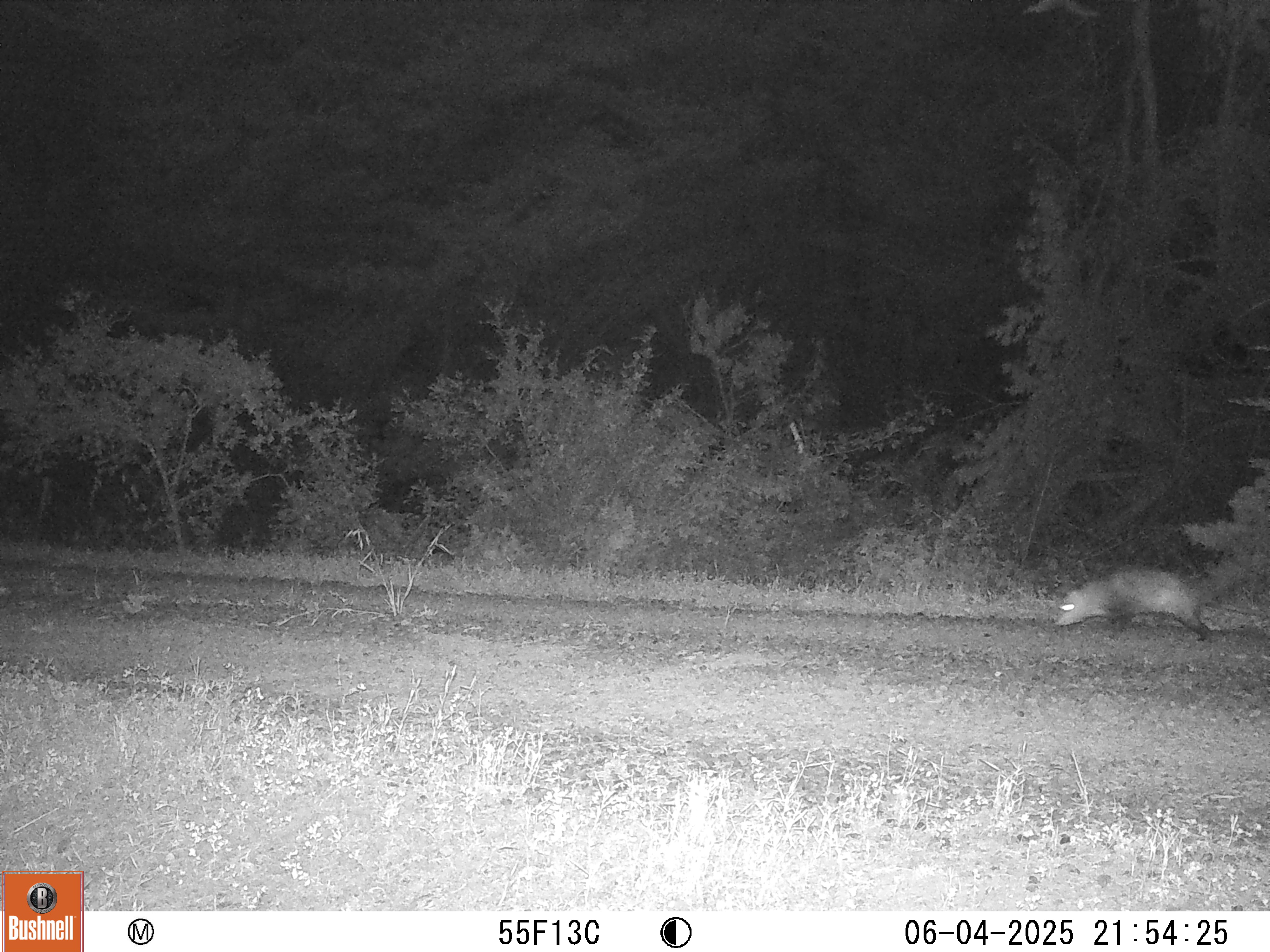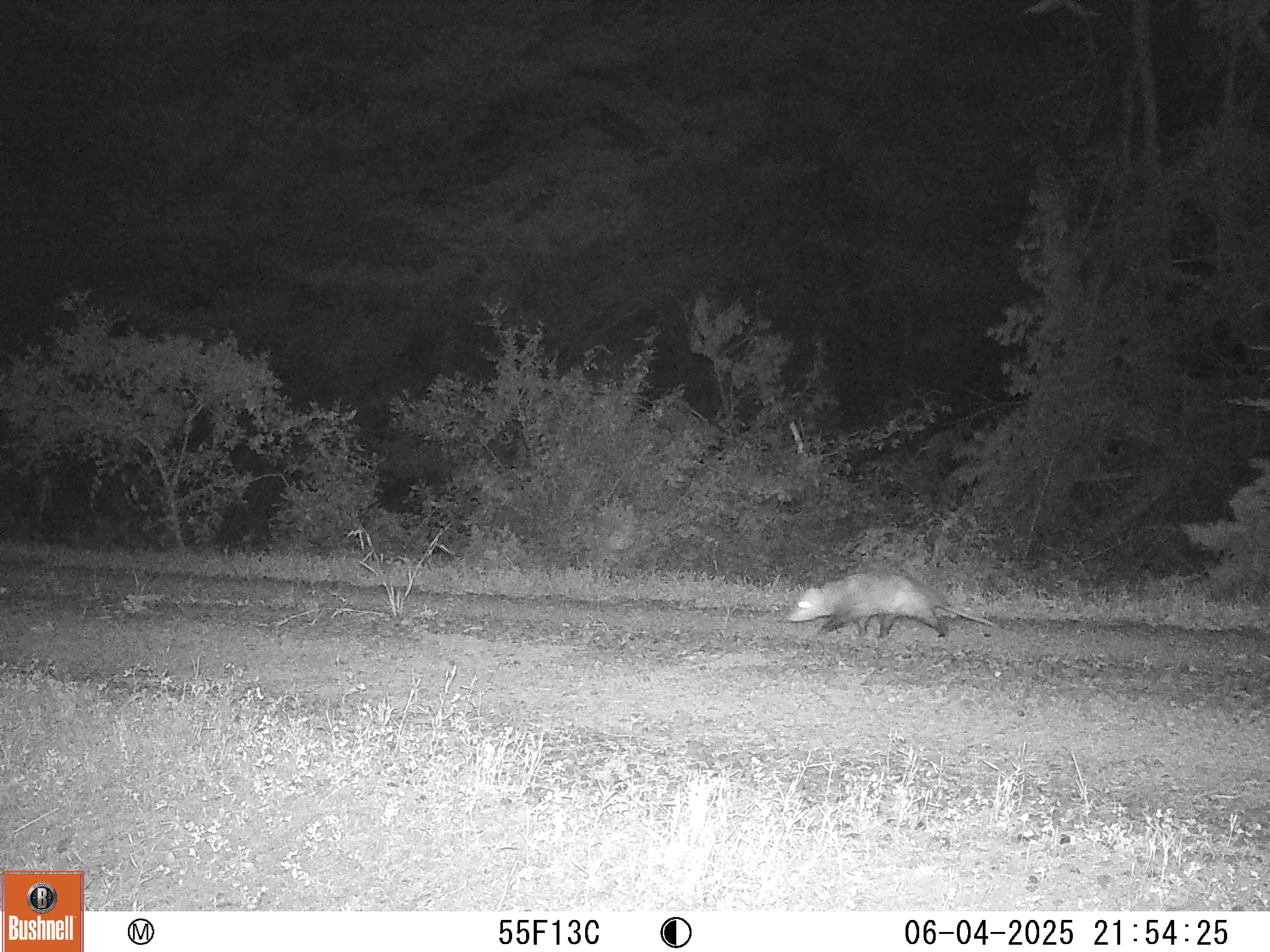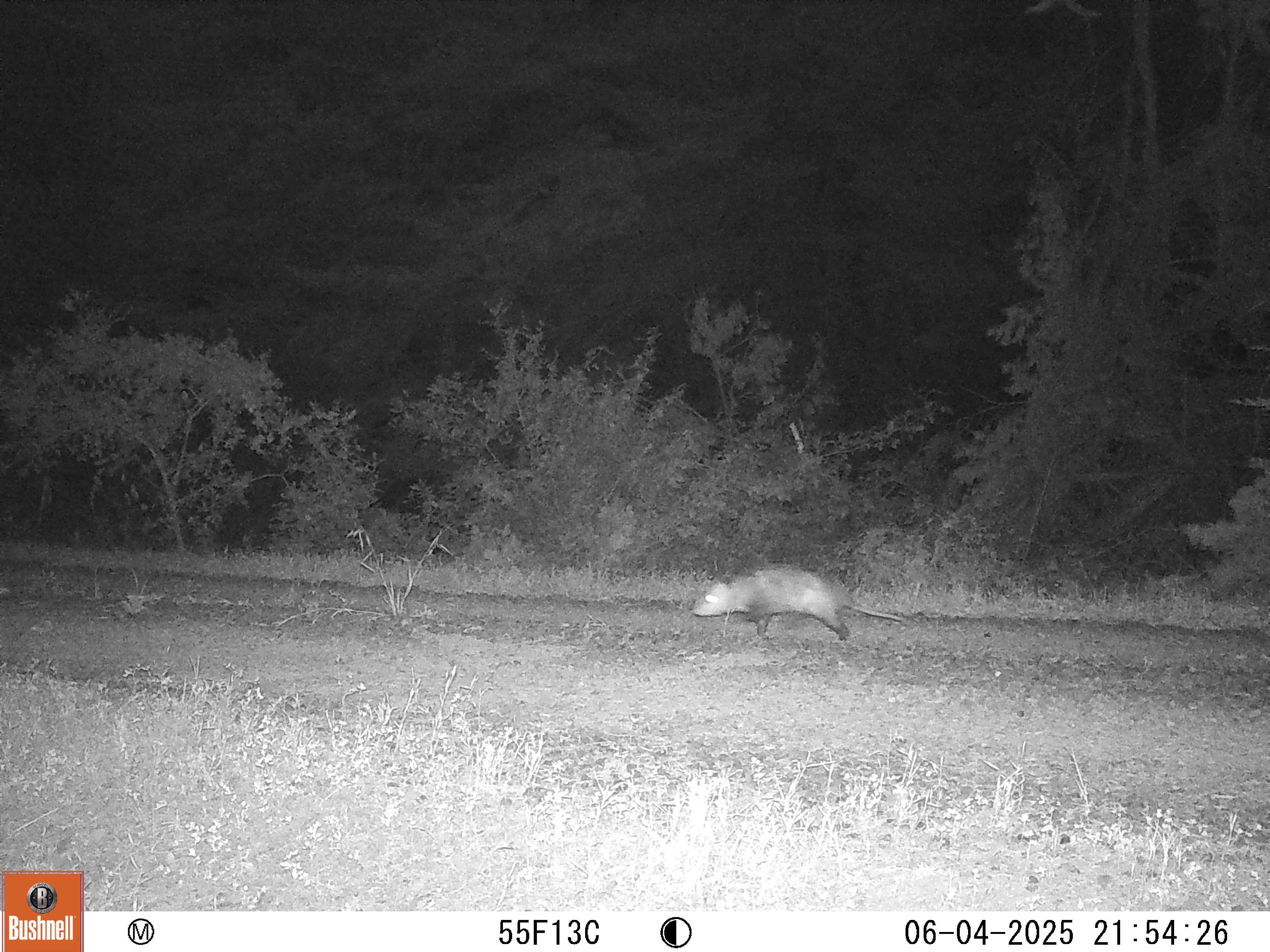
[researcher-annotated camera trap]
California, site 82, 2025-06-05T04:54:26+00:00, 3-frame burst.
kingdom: Animalia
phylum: Chordata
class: Mammalia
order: Didelphimorphia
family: Didelphidae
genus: Didelphis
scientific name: Didelphis virginiana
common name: virginia opossum